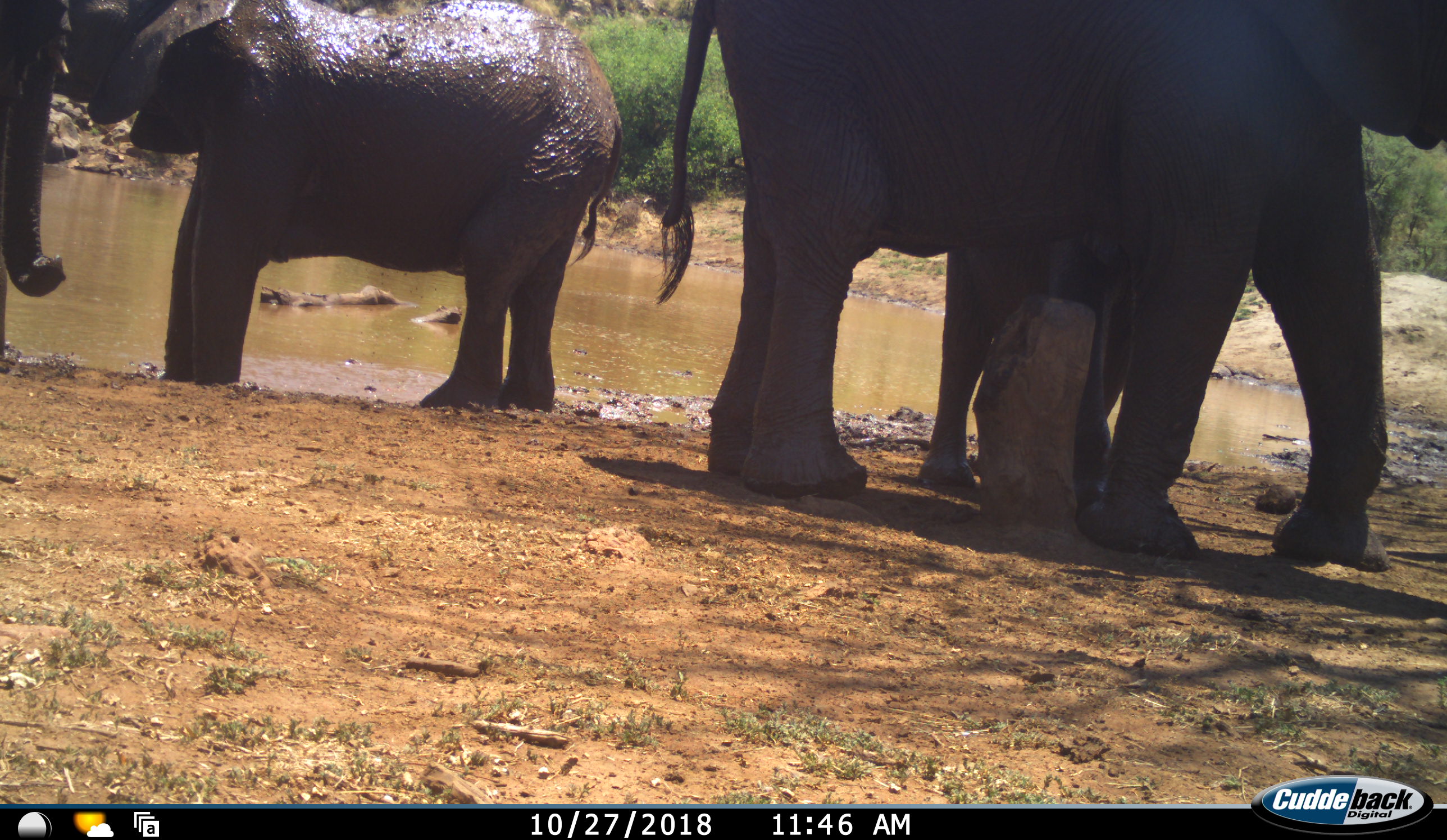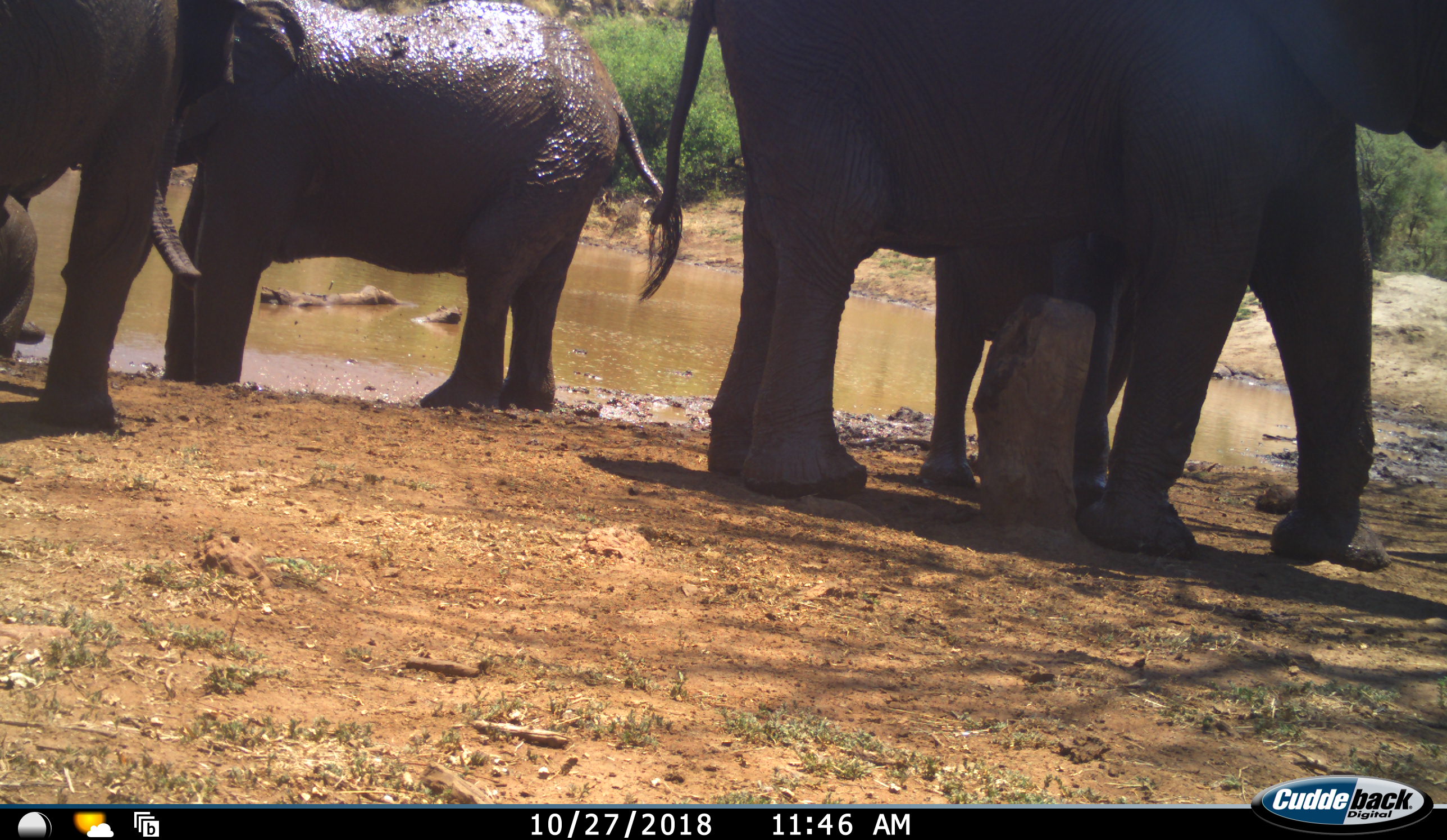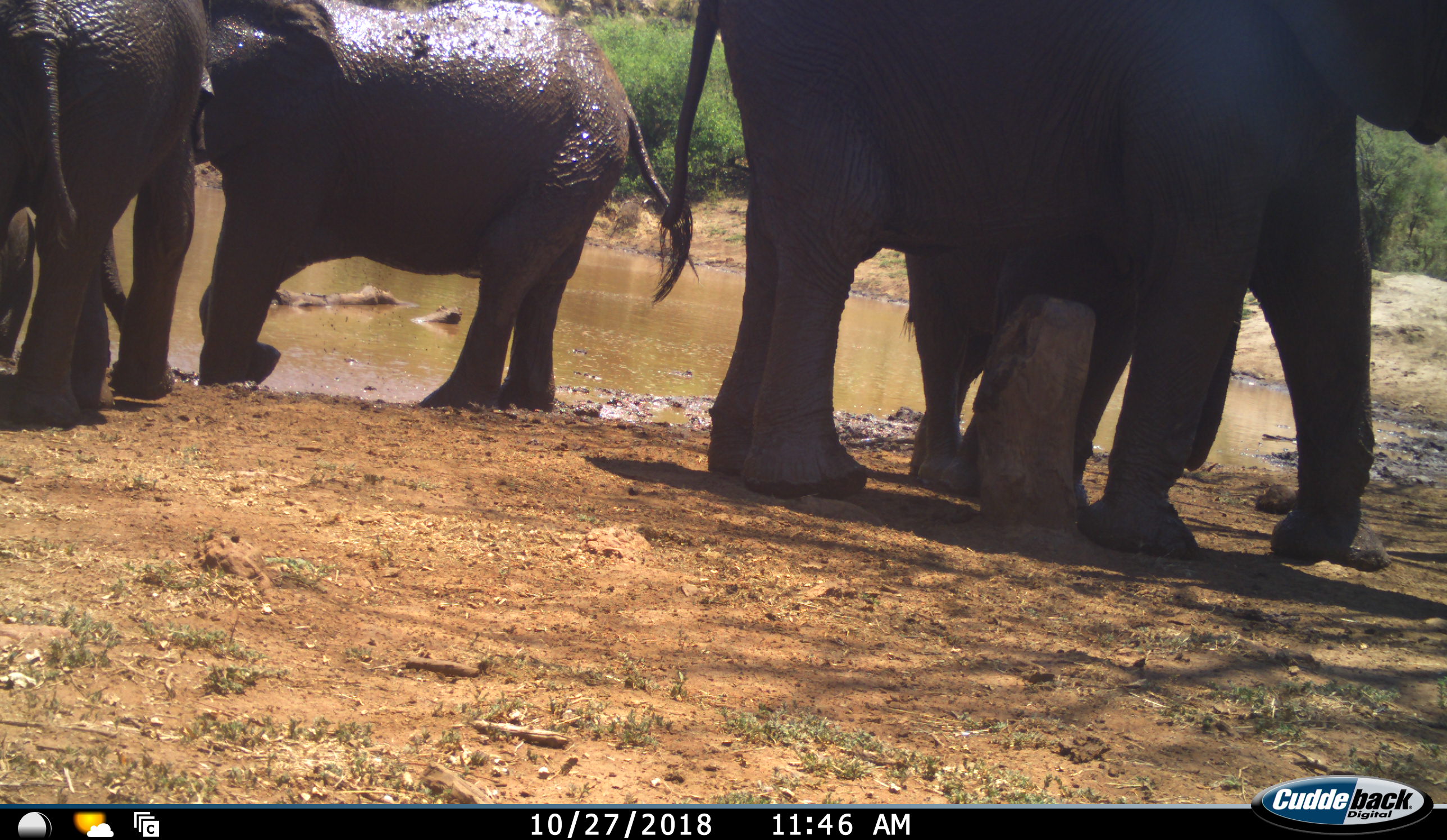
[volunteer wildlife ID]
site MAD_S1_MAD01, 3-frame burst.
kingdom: Animalia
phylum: Chordata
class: Mammalia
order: Proboscidea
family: Elephantidae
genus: Loxodonta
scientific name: Loxodonta africana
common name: african bush elephant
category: elephant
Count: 4.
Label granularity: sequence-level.